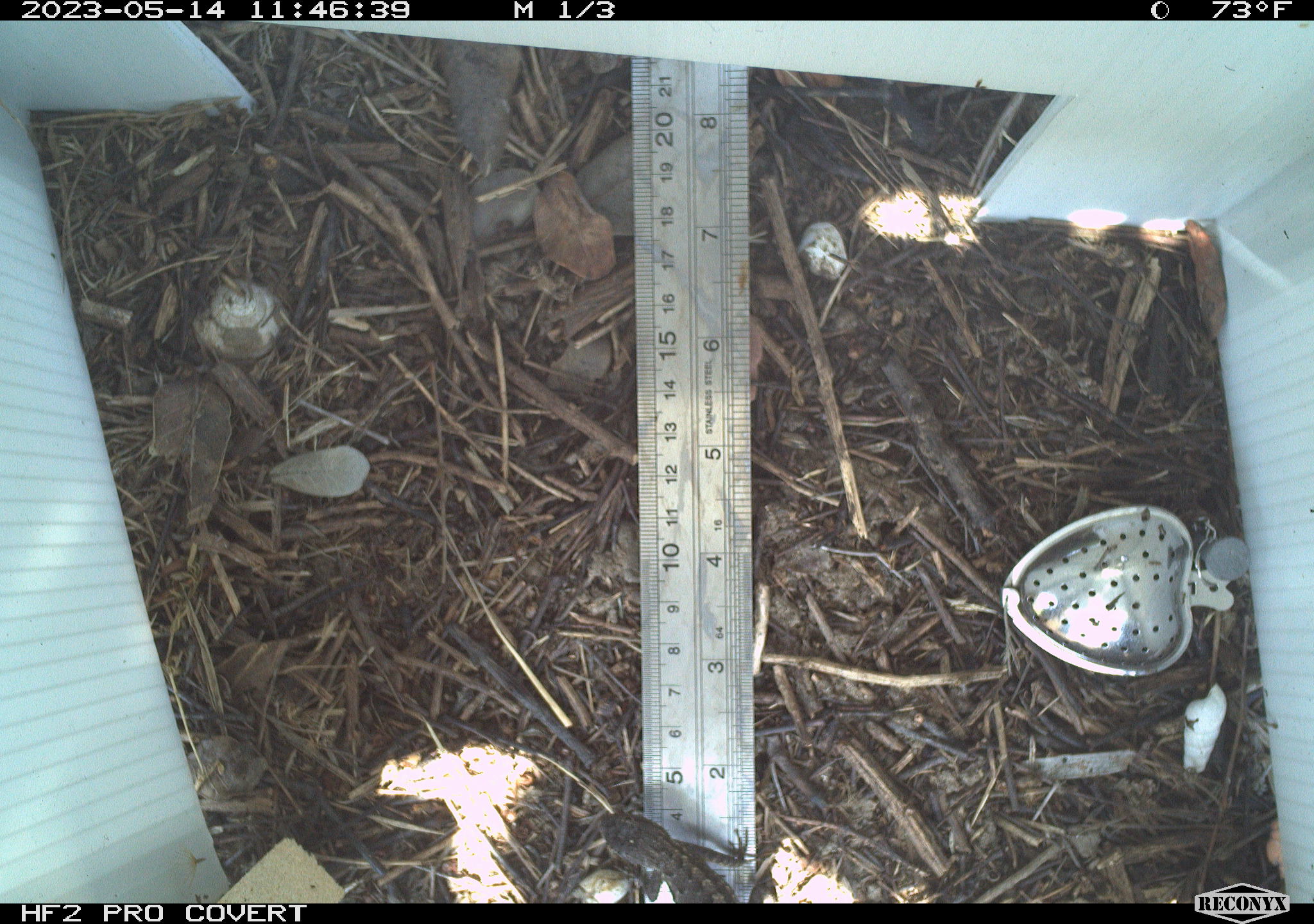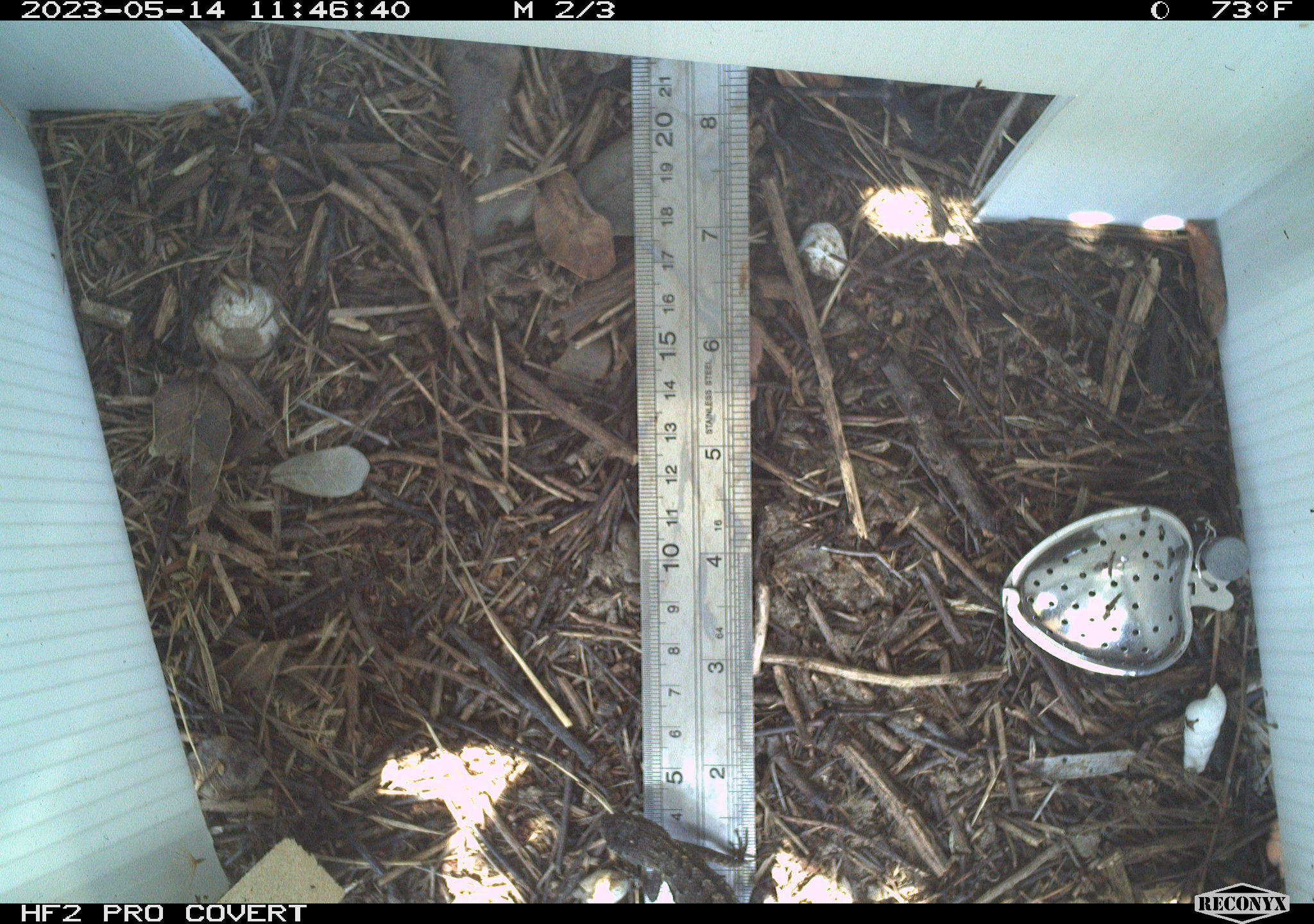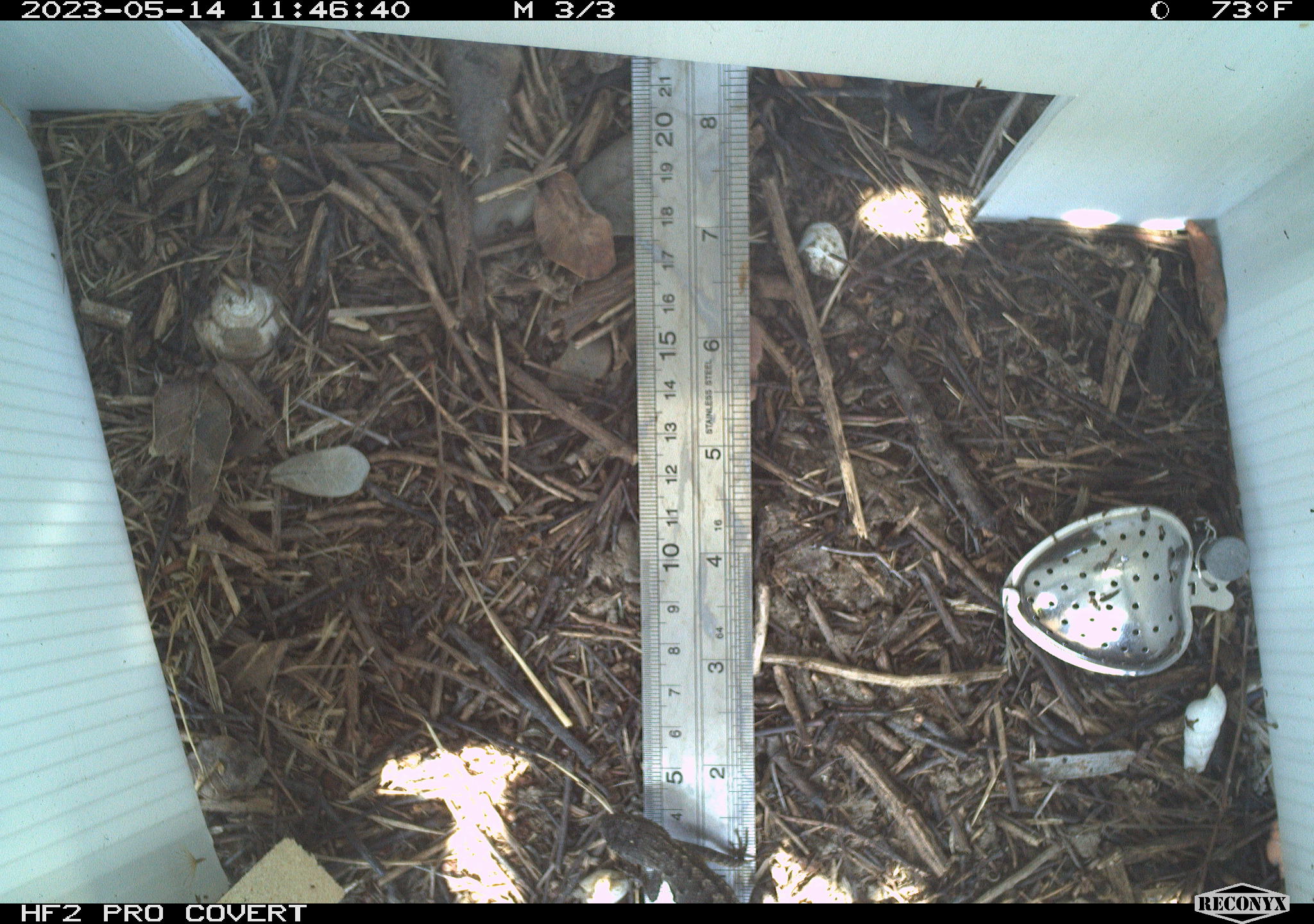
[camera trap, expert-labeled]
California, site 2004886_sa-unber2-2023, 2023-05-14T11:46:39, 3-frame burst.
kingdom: Animalia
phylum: Chordata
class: Reptilia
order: Squamata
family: Phrynosomatidae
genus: Sceloporus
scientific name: Sceloporus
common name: spiny lizards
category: sceloporus species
Sceloporus species (spiny lizards) (Sceloporus).